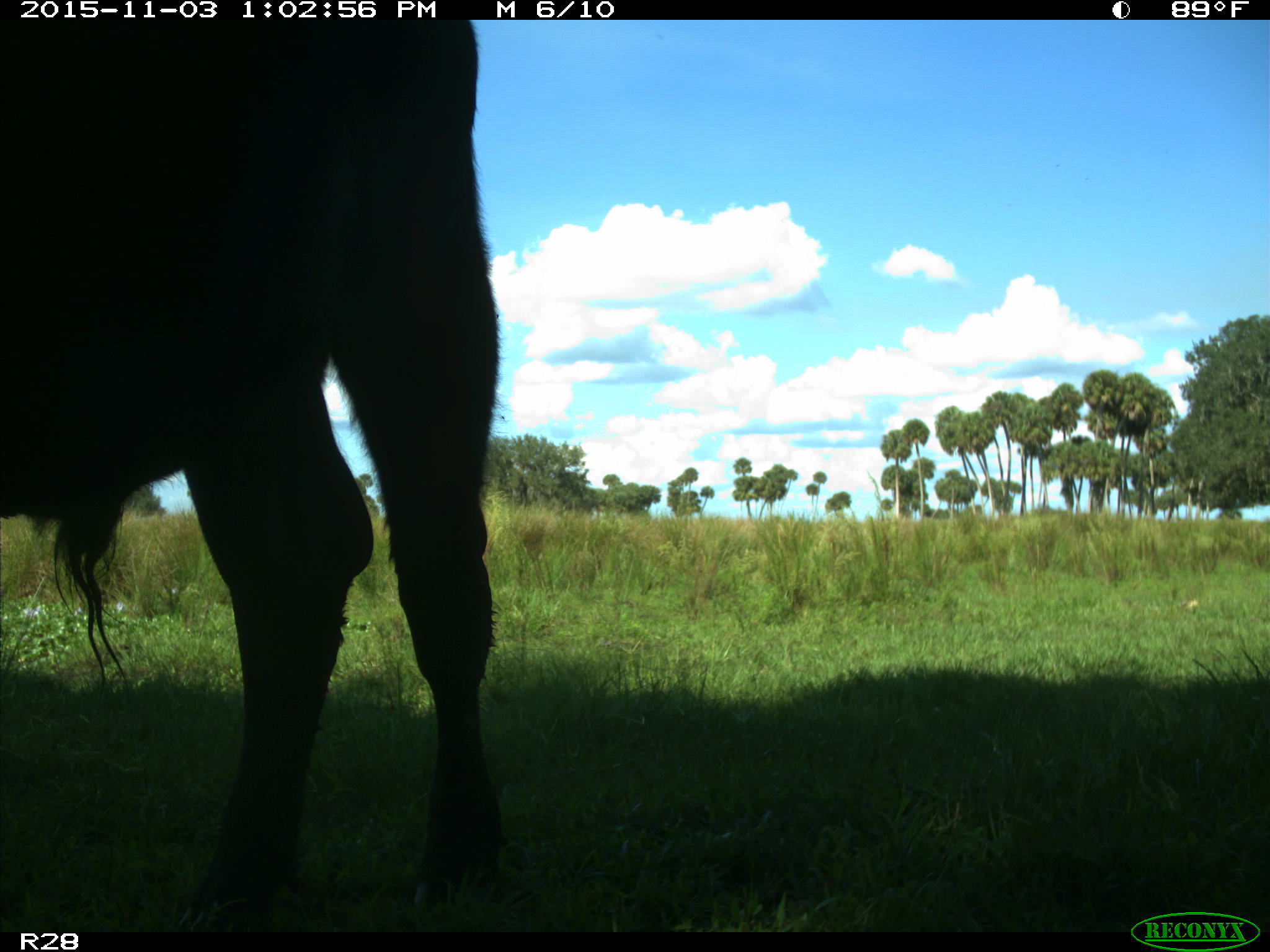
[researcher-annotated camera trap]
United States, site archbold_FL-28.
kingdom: Animalia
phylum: Chordata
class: Mammalia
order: Artiodactyla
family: Bovidae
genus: Bos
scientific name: Bos taurus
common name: domestic cow